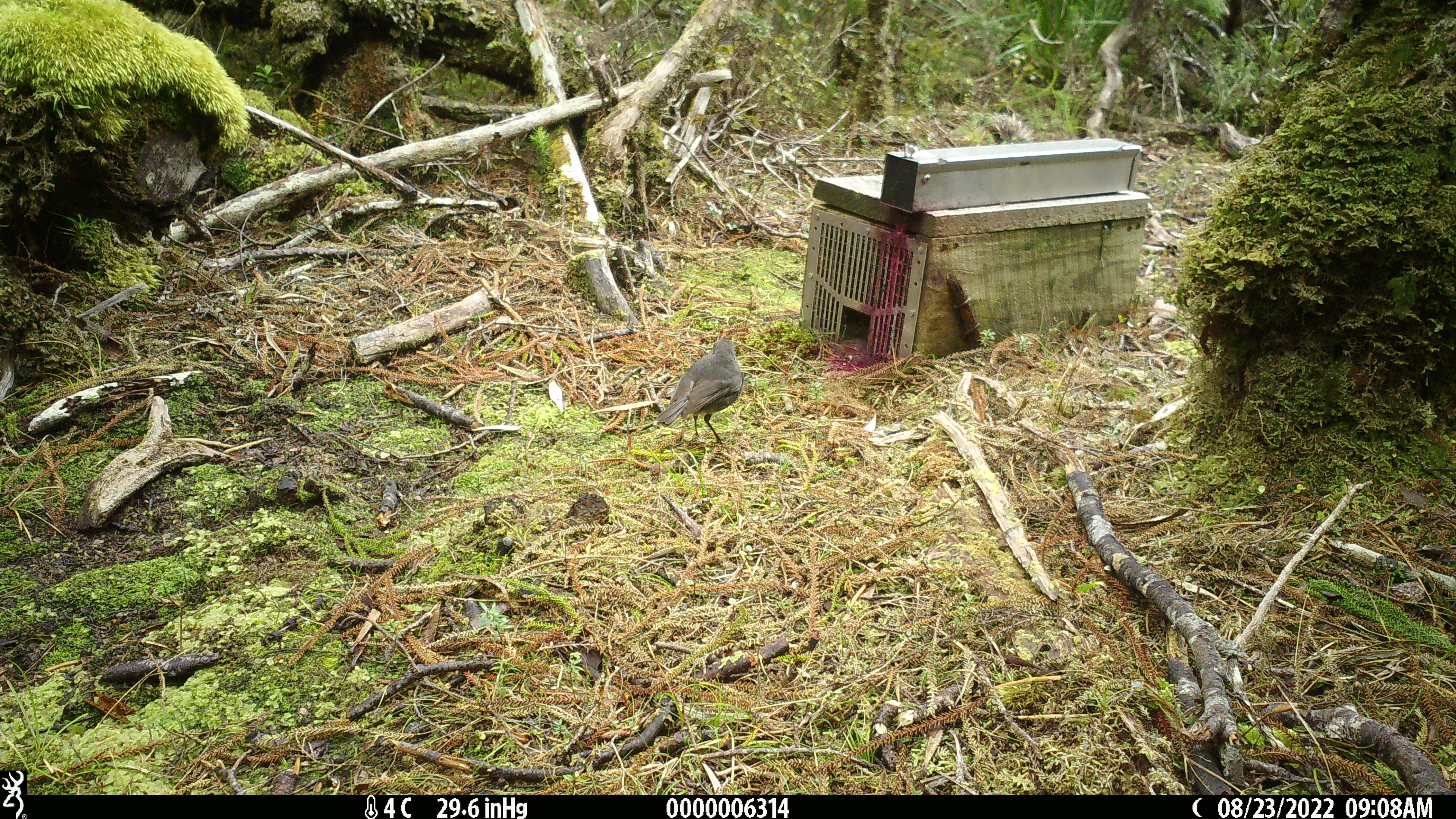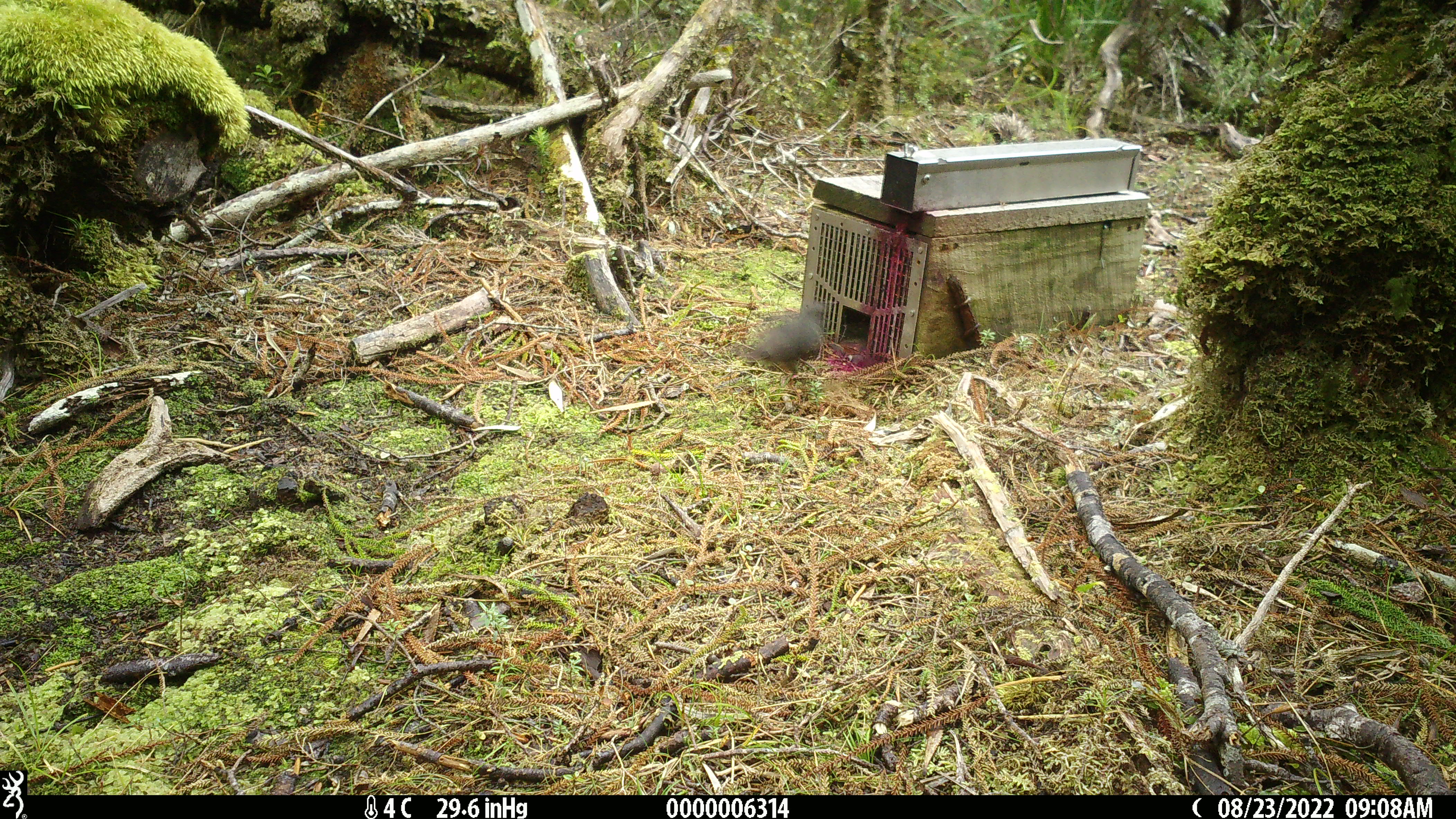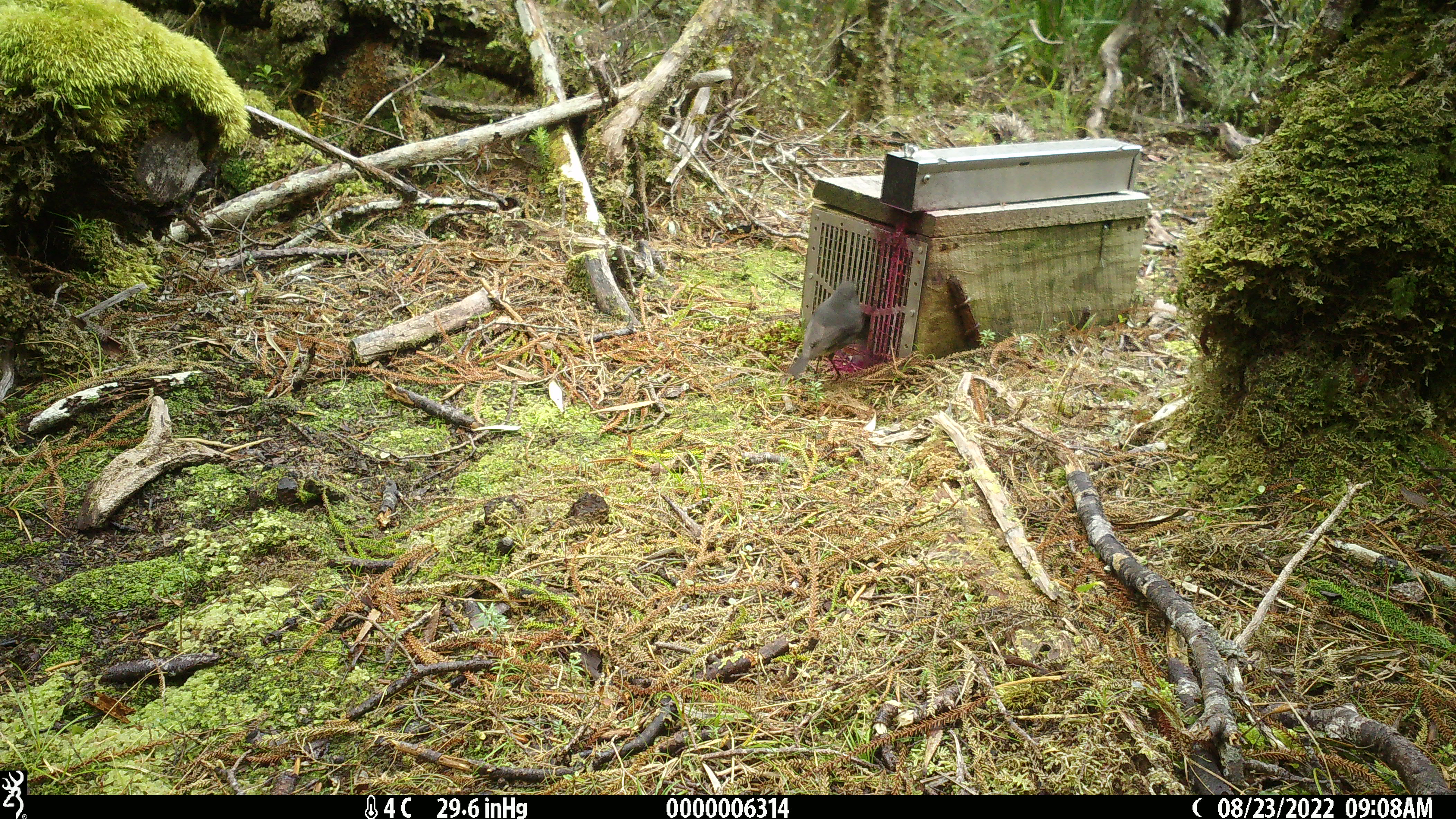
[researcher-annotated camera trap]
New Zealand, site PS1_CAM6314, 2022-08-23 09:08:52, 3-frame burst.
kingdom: Animalia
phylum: Chordata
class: Aves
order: Passeriformes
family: Petroicidae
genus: Petroica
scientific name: Petroica australis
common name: new zealand robin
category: robin